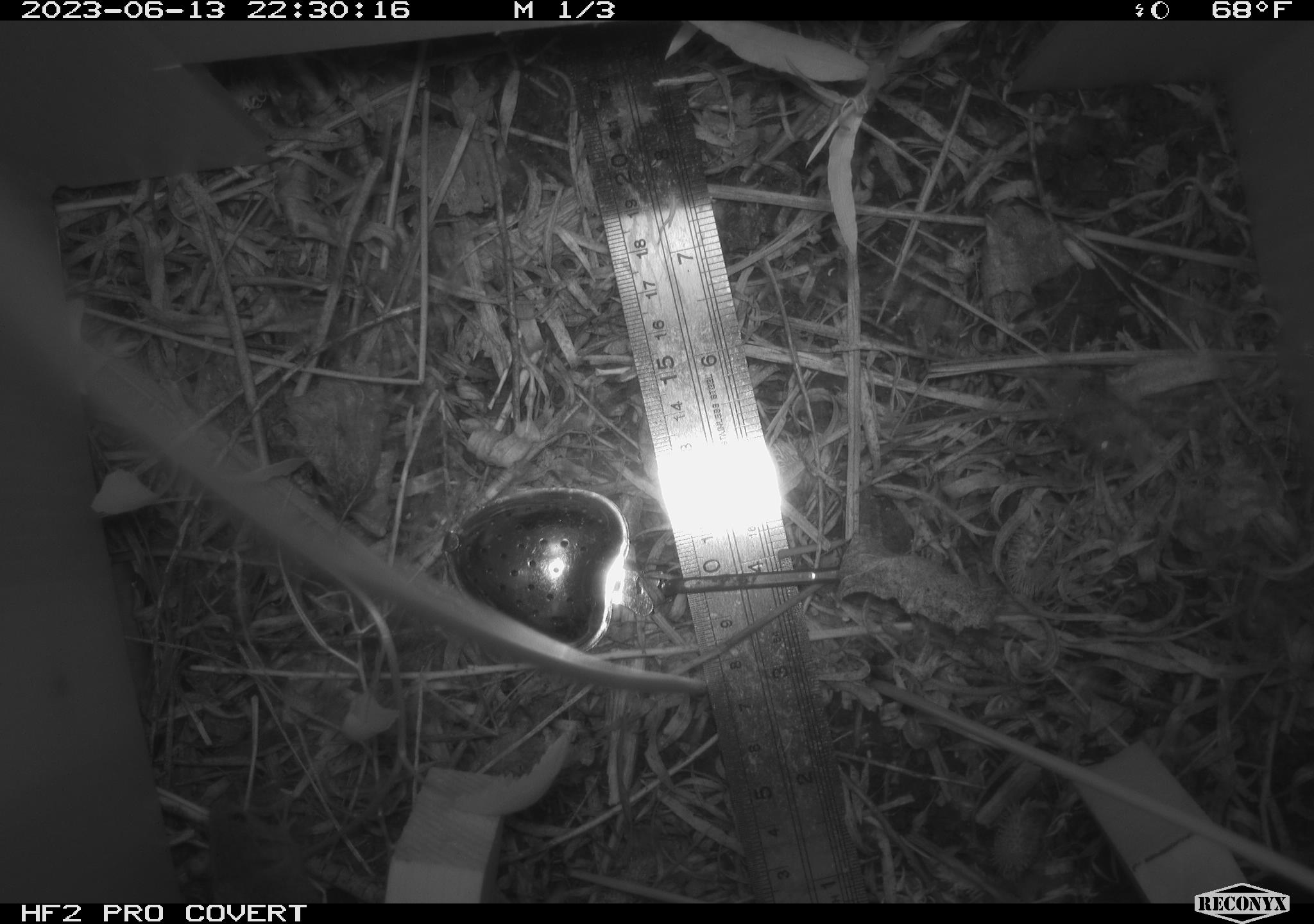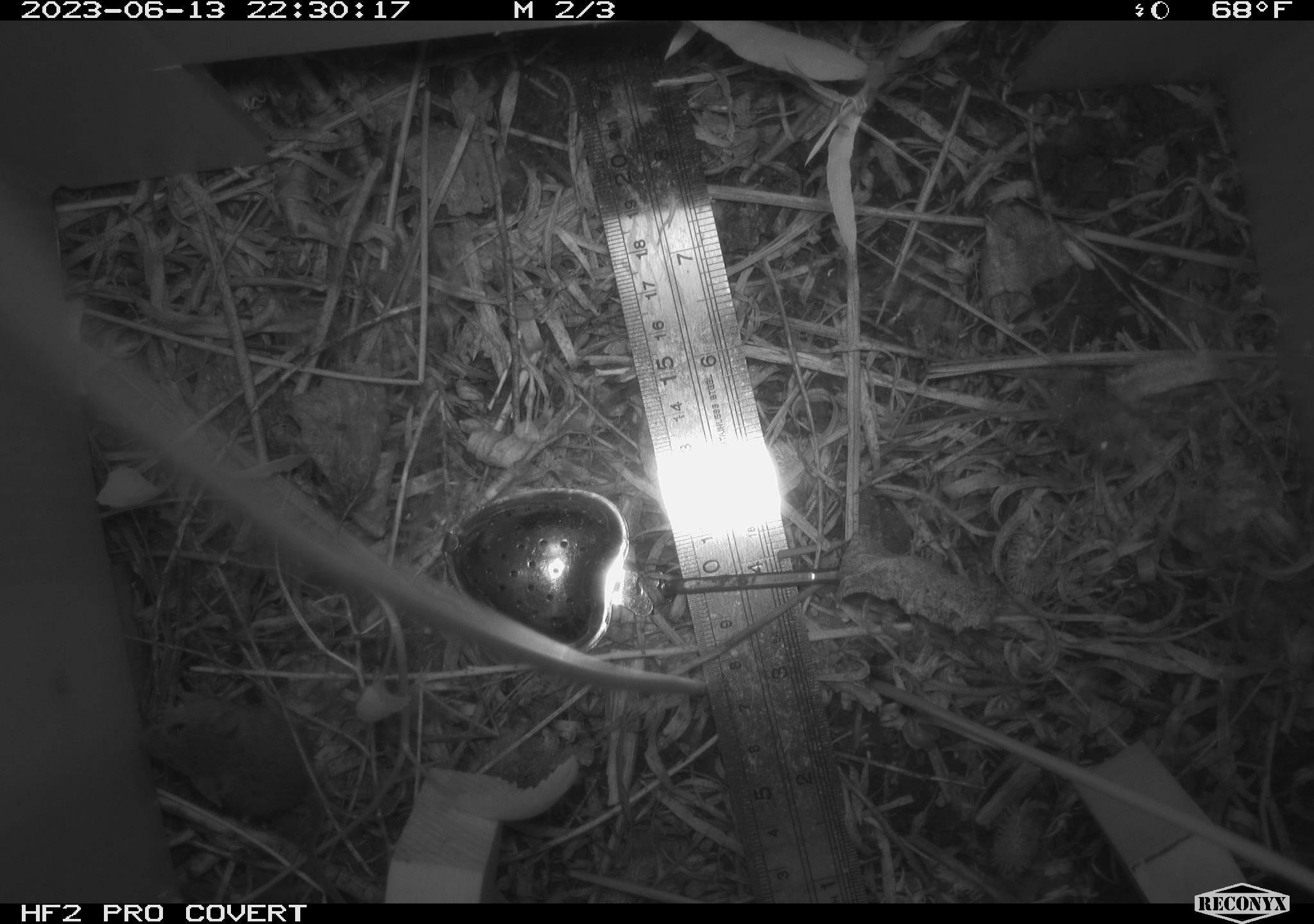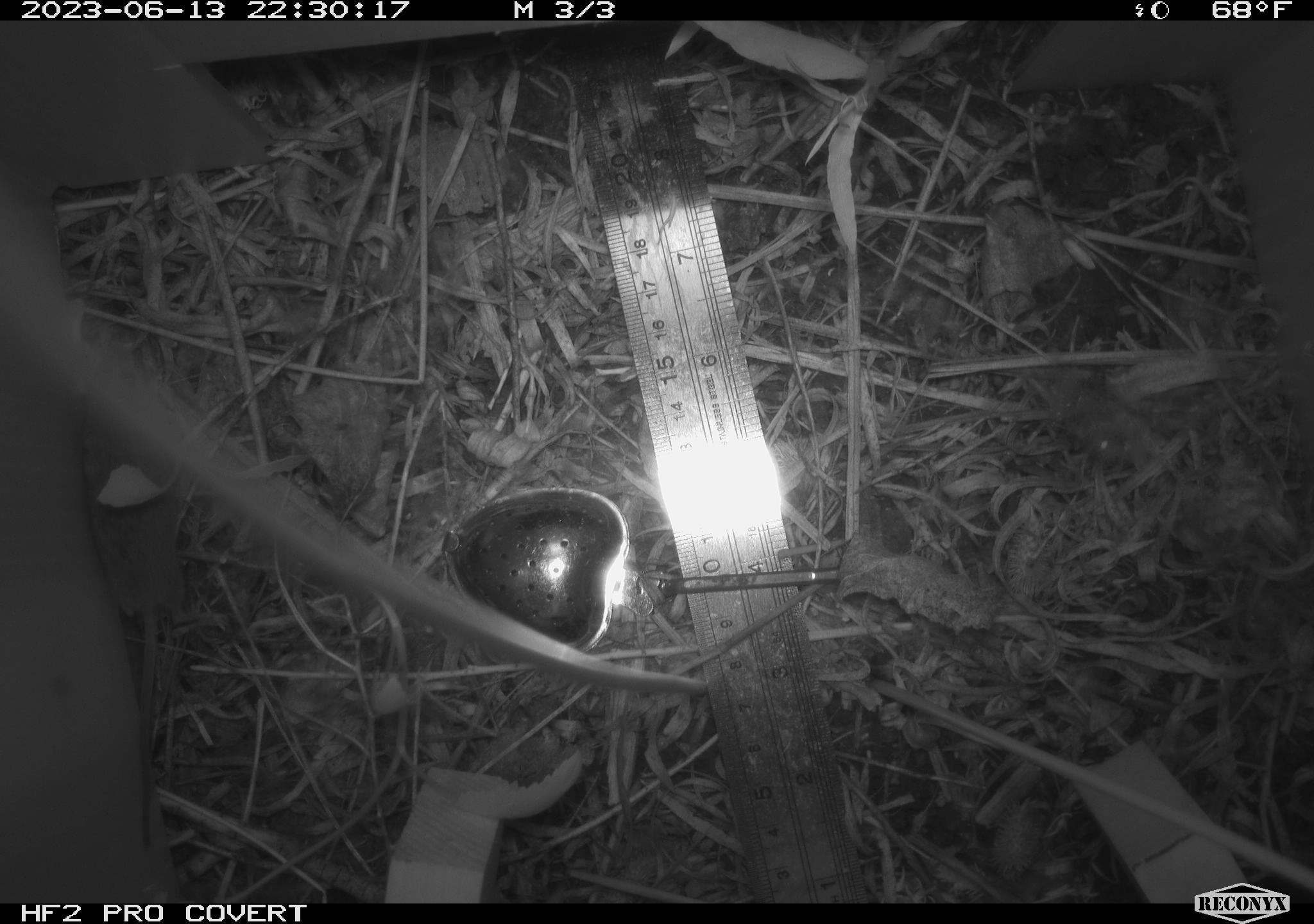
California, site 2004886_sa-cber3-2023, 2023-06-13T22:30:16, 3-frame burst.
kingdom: Animalia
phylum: Chordata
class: Mammalia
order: Rodentia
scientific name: Rodentia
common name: mouse species